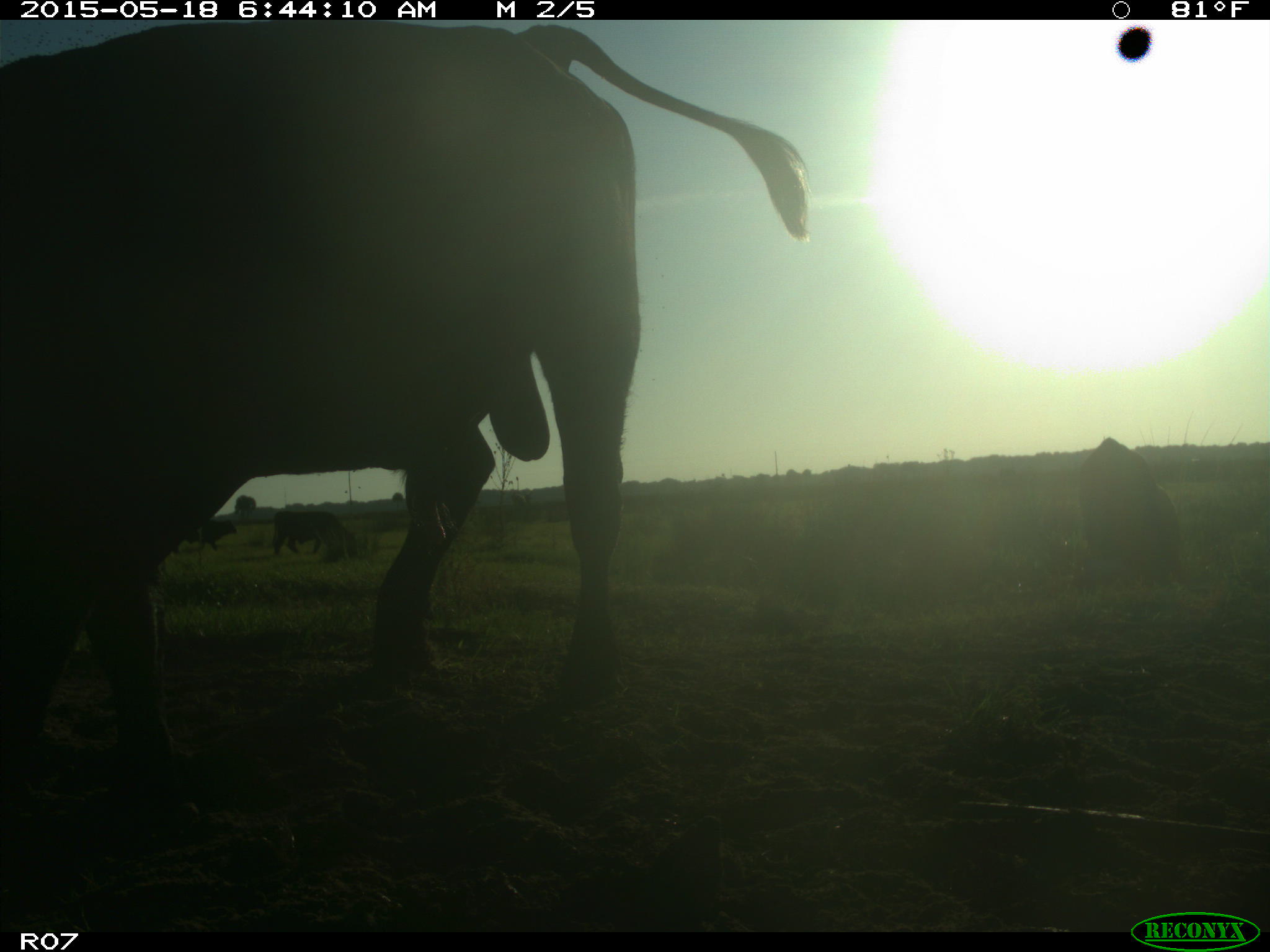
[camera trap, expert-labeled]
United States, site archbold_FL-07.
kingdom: Animalia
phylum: Chordata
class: Mammalia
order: Artiodactyla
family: Bovidae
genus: Bos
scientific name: Bos taurus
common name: domestic cow